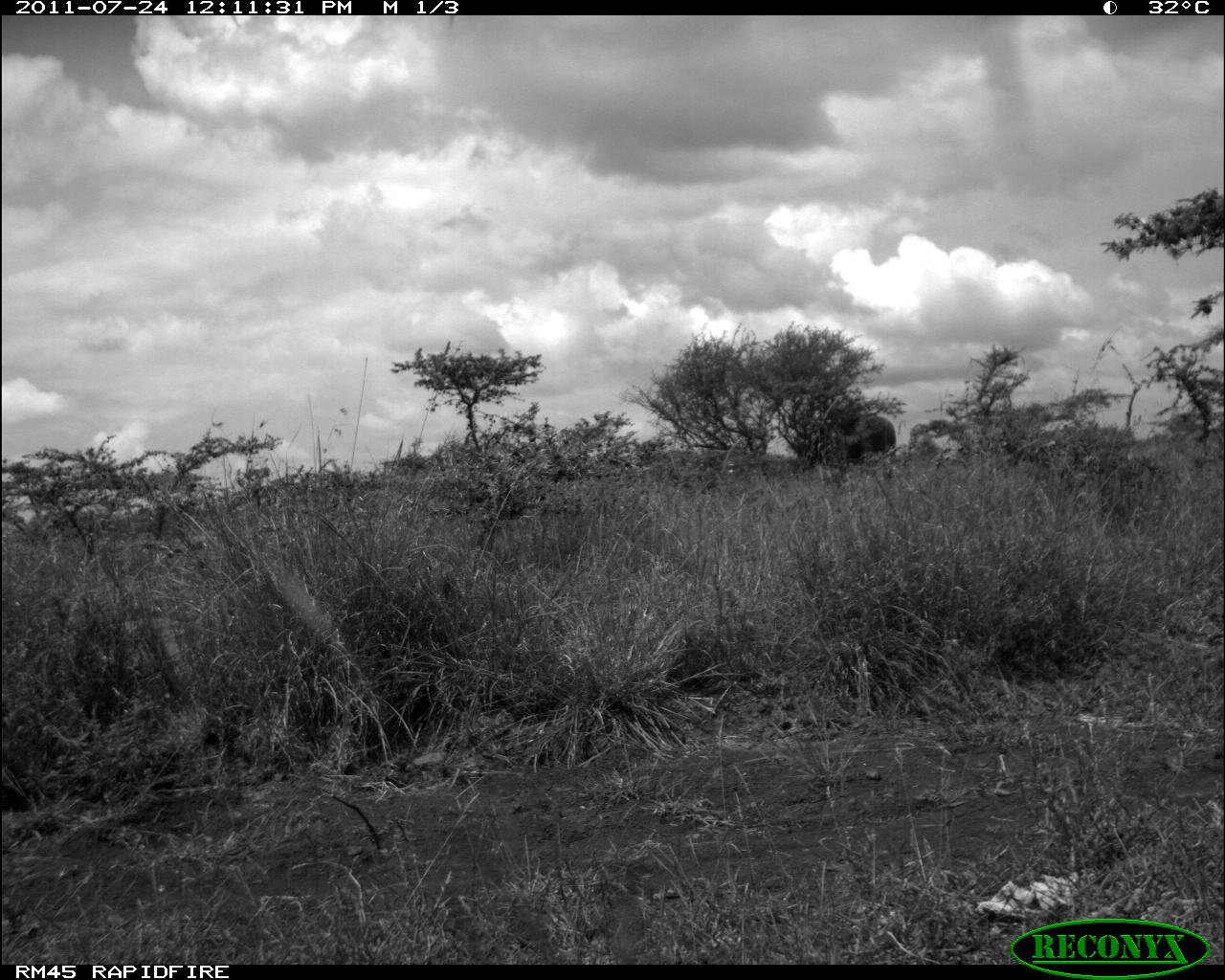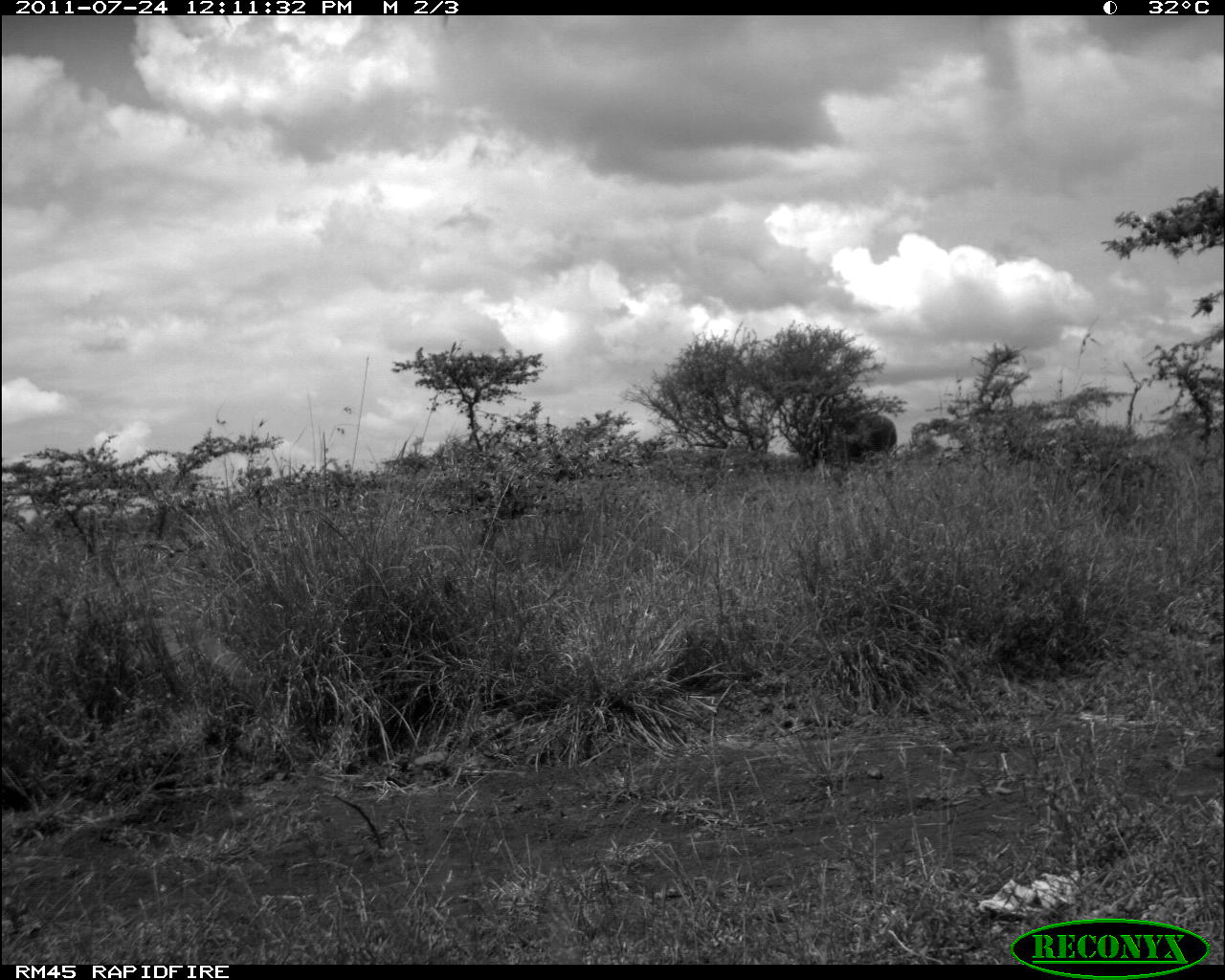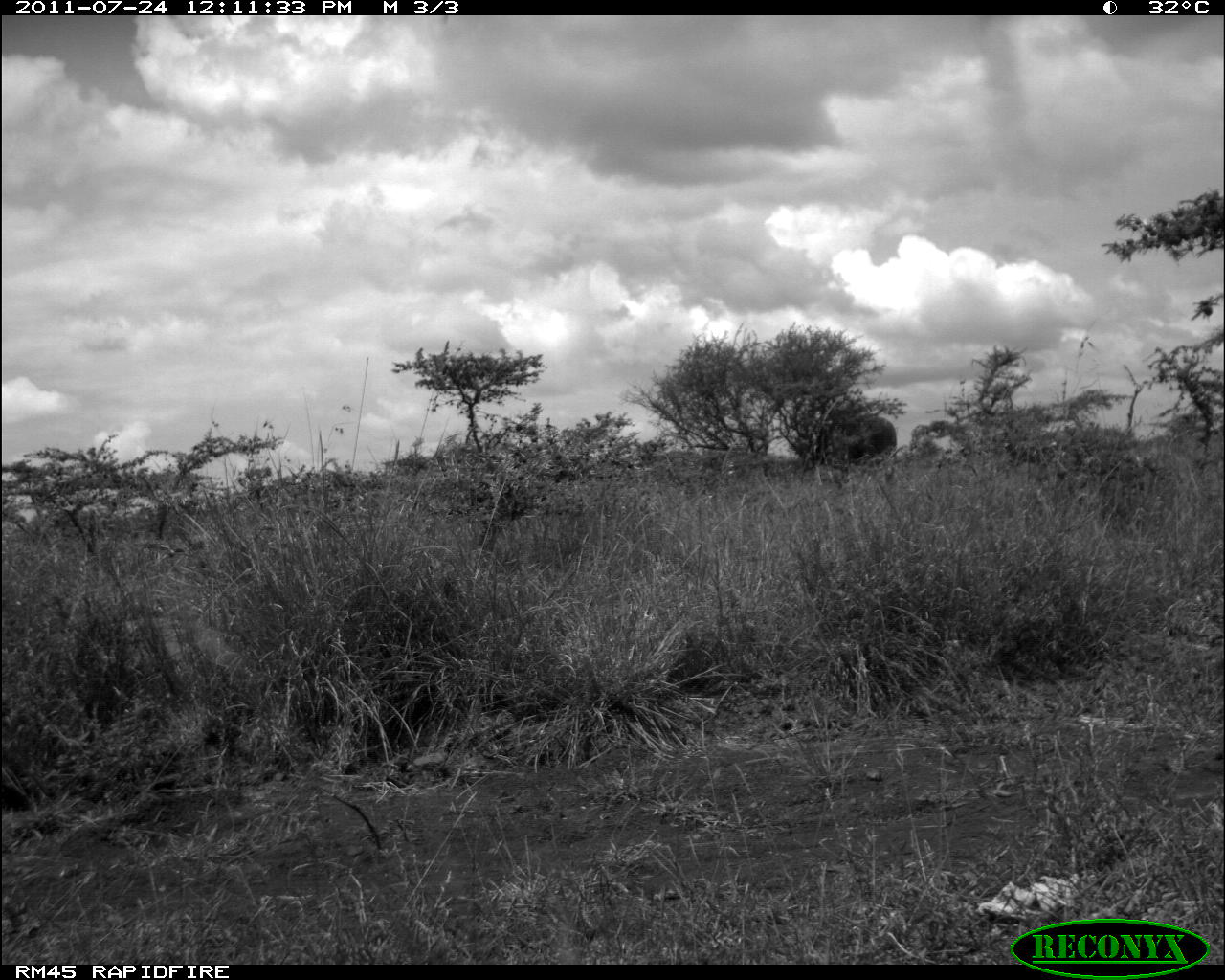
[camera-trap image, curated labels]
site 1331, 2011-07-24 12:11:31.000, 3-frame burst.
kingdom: Animalia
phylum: Chordata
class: Mammalia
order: Proboscidea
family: Elephantidae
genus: Loxodonta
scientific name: Loxodonta africana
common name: african bush elephant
Loxodonta africana (african bush elephant), count 1.